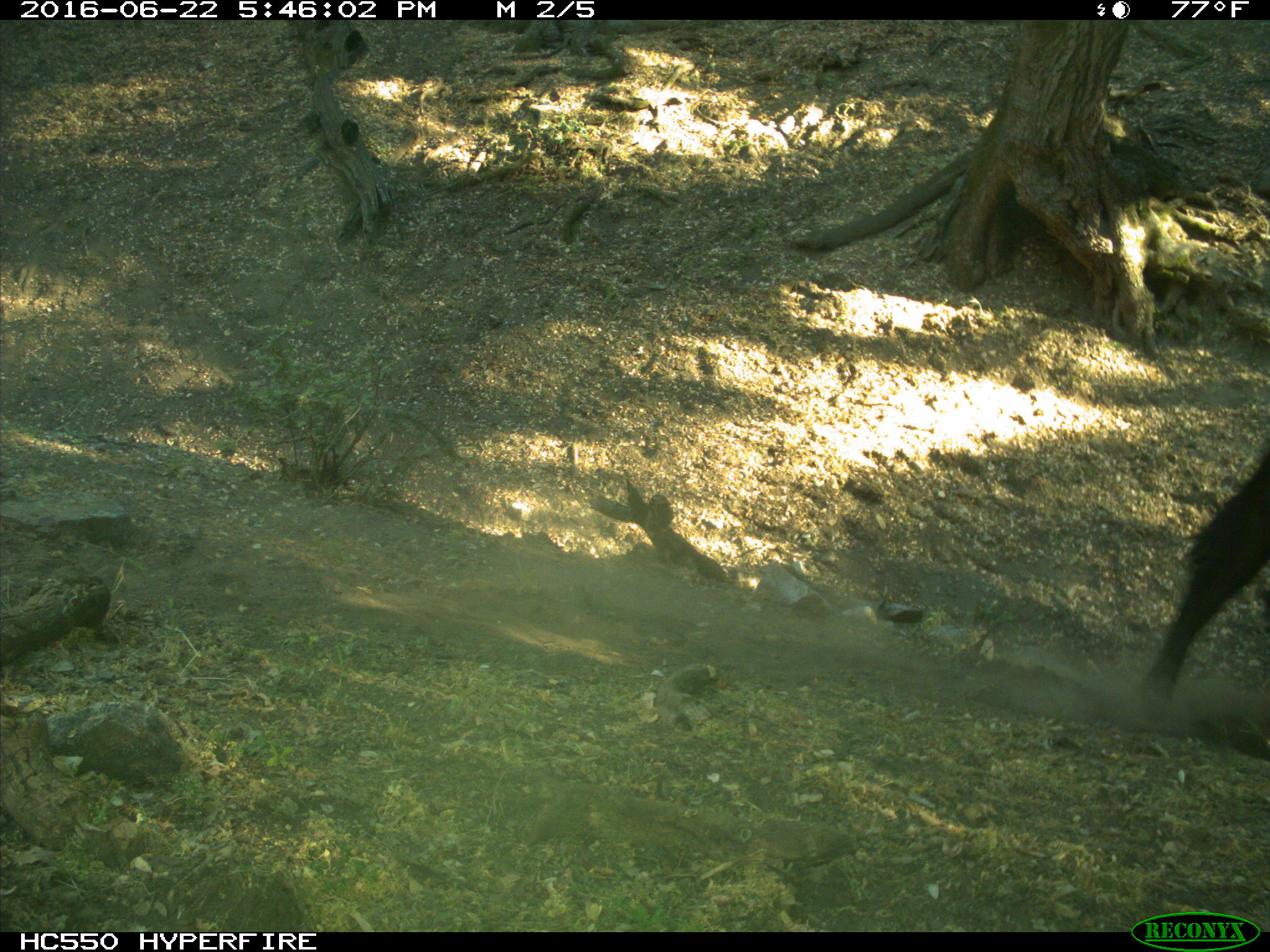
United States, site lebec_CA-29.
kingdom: Animalia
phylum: Chordata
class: Mammalia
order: Artiodactyla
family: Bovidae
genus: Bos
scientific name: Bos taurus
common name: domestic cow